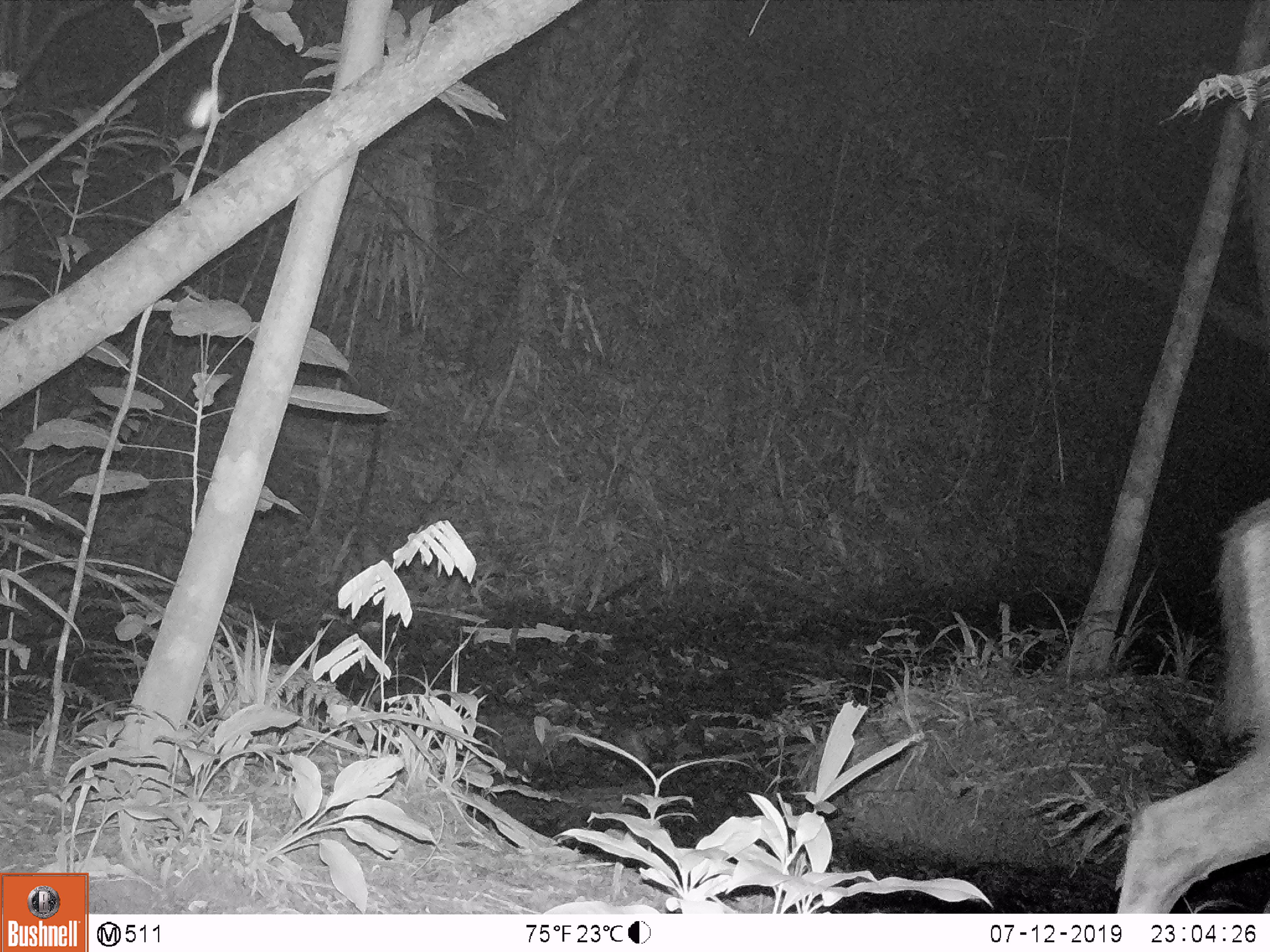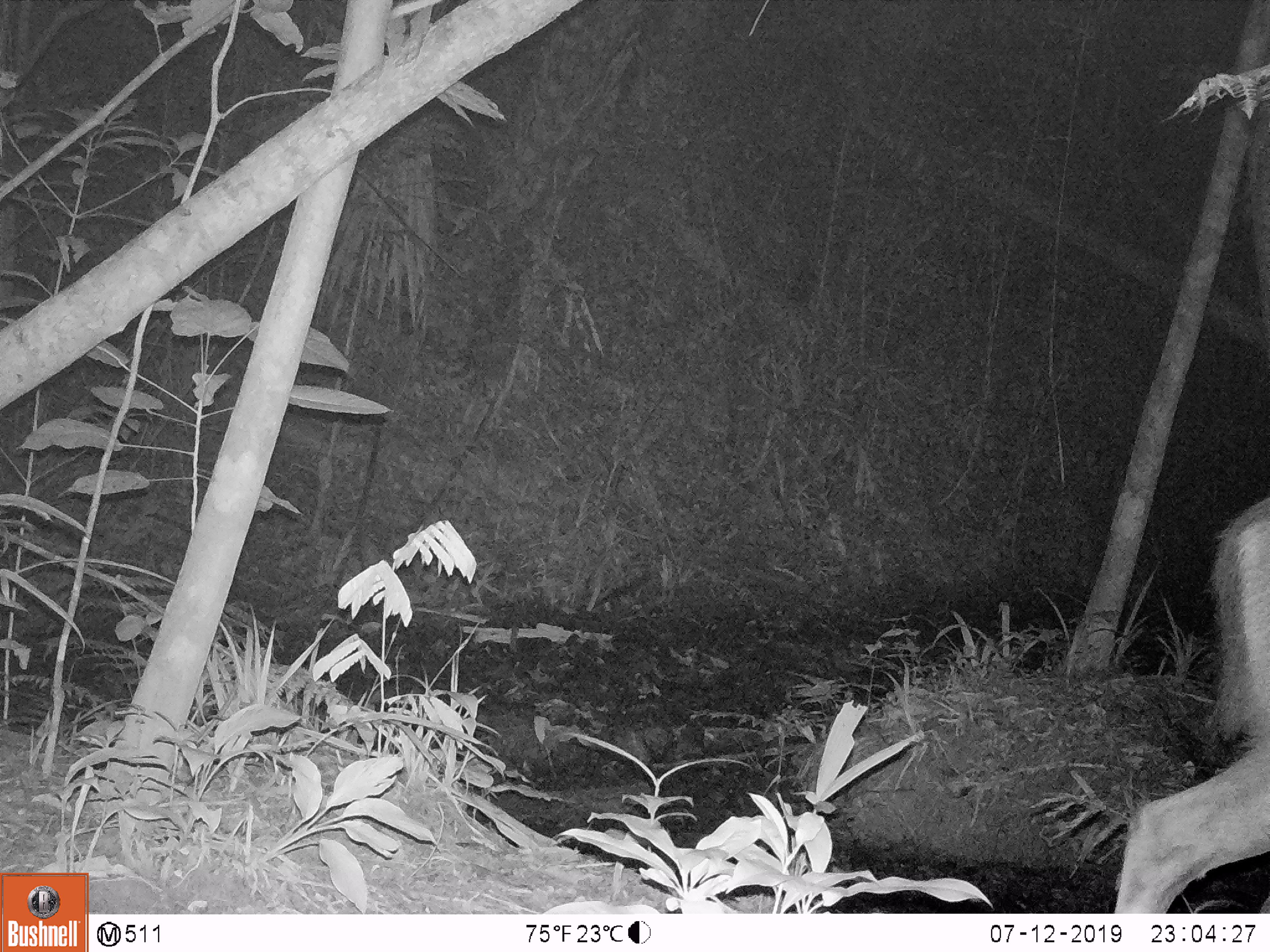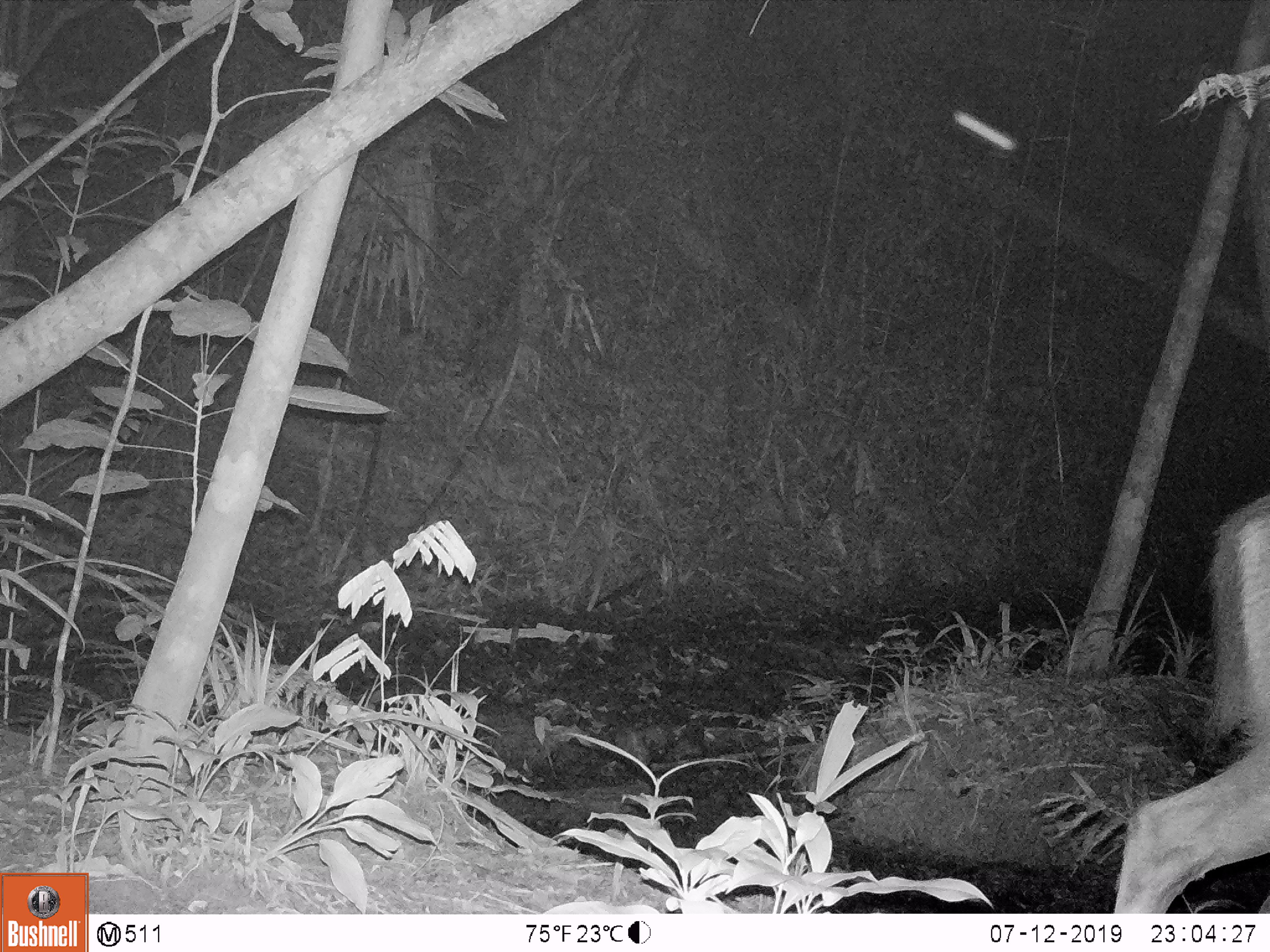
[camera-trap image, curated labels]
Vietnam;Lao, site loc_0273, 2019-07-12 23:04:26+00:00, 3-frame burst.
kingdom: Animalia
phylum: Chordata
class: Mammalia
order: Artiodactyla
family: Cervidae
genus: Rusa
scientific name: Rusa unicolor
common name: sambar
Sambar (Rusa unicolor). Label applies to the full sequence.